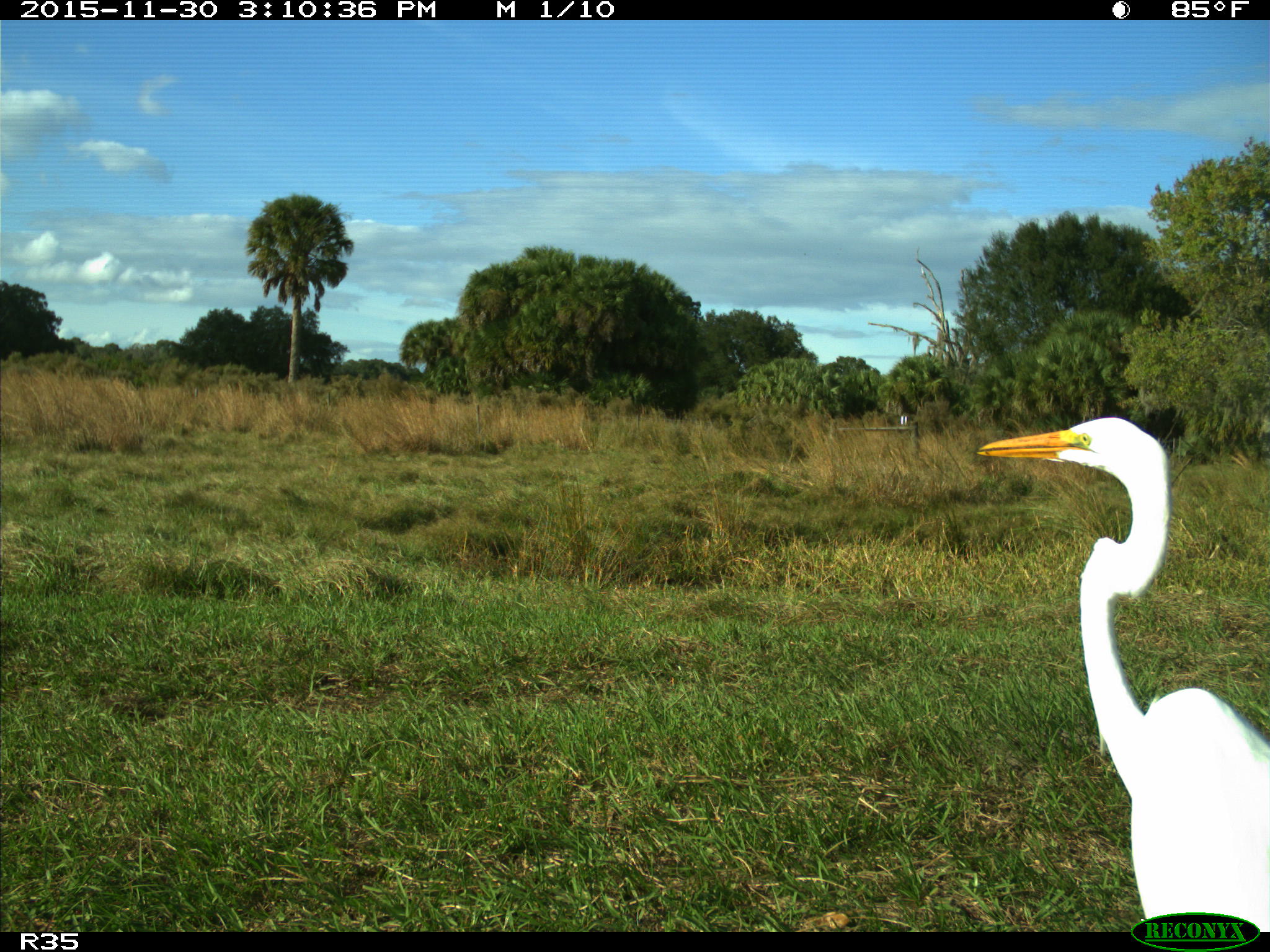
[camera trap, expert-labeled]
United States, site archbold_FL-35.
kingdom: Animalia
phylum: Chordata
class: Aves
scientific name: Aves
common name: birds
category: unidentified bird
Unidentified bird (birds) (Aves).